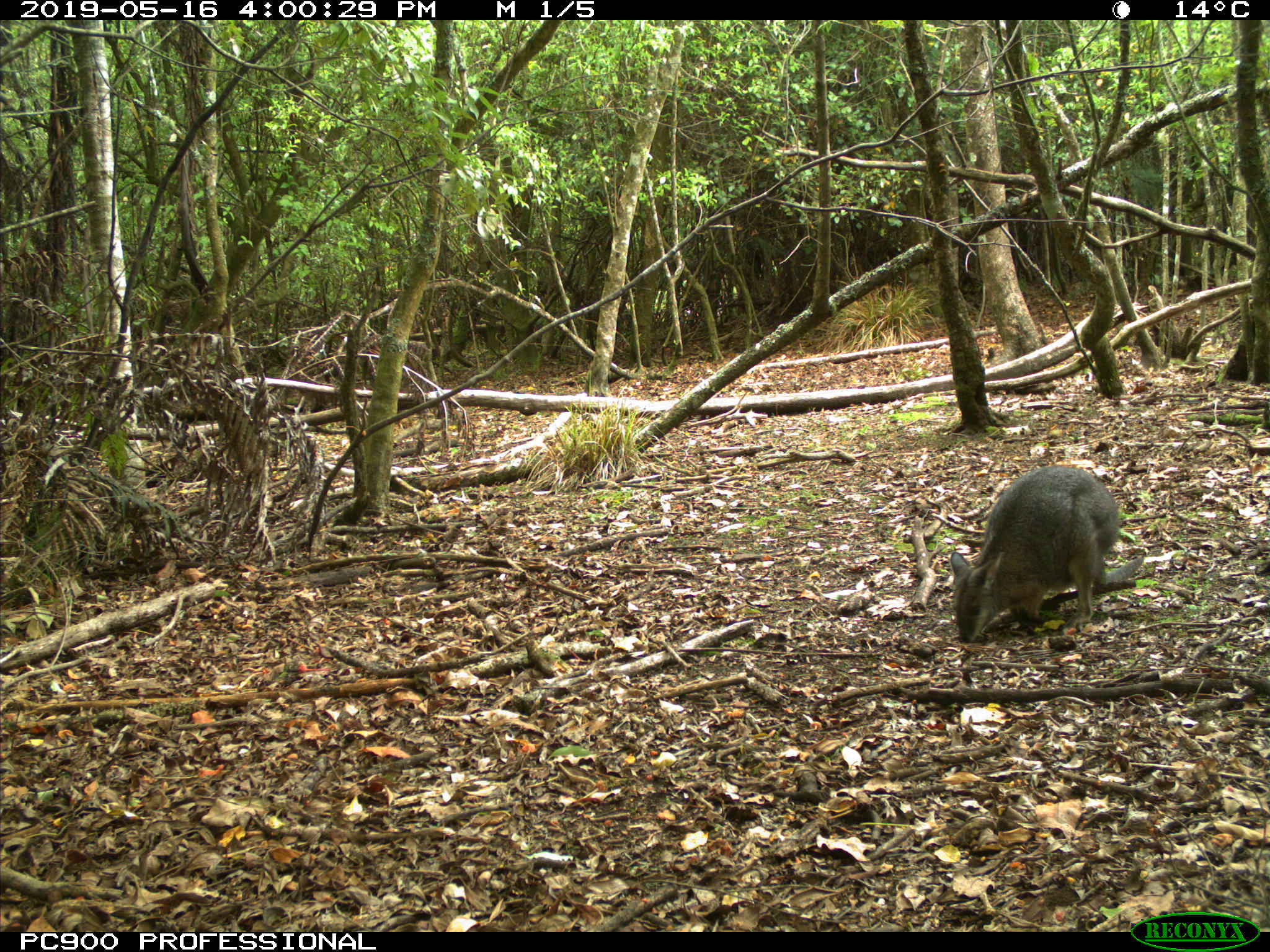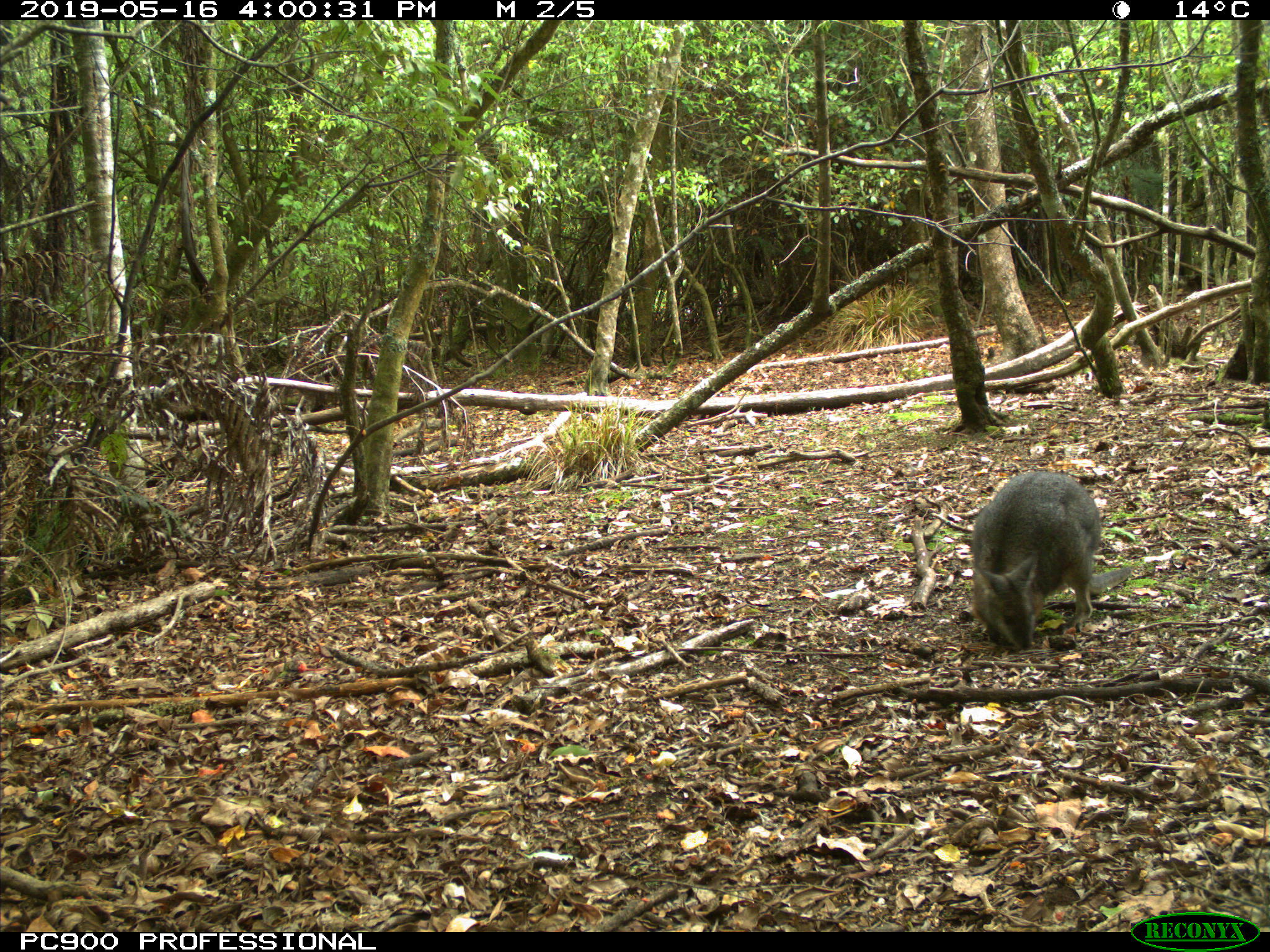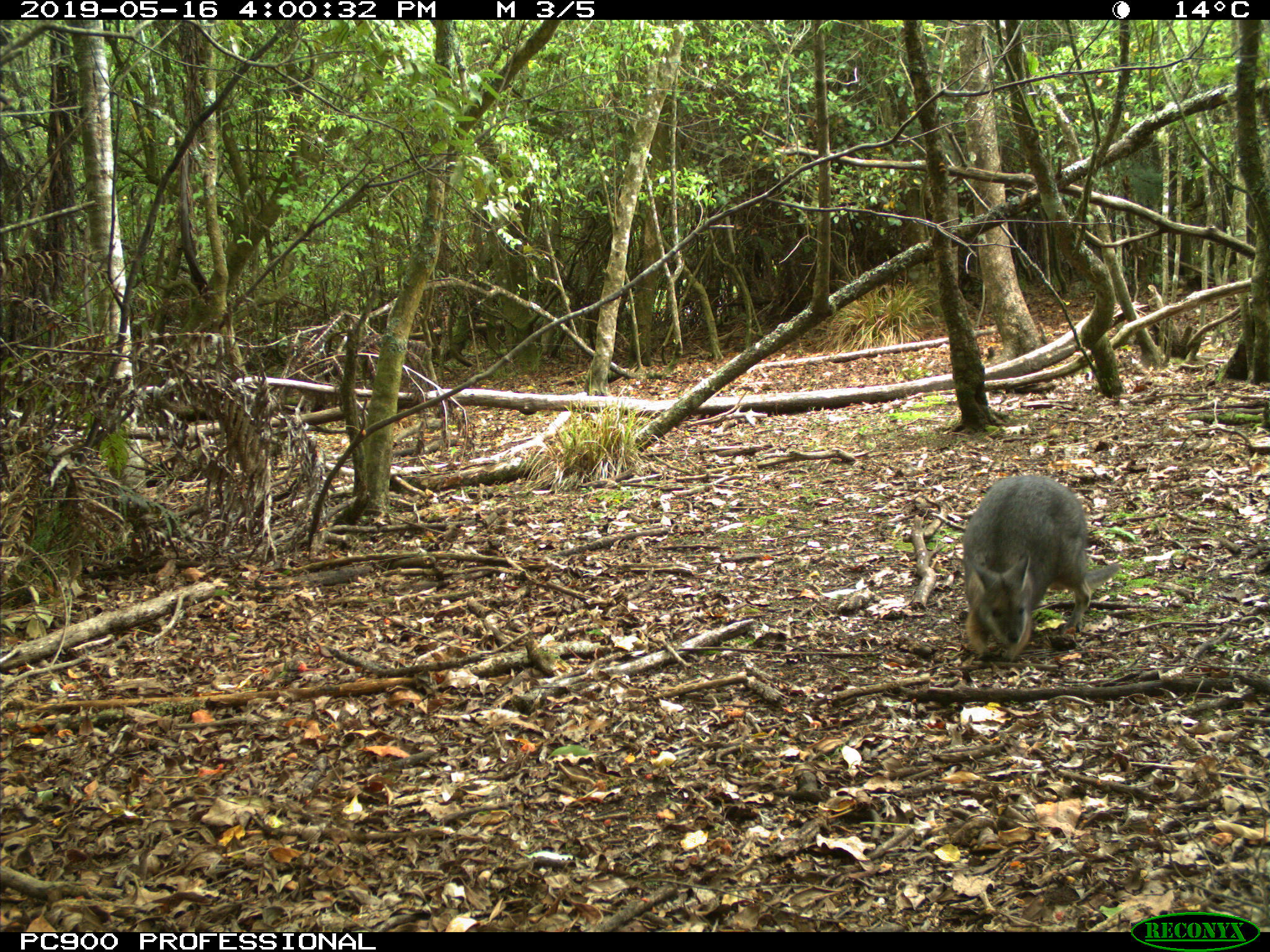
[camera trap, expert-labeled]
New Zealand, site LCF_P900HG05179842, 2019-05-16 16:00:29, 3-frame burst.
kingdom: Animalia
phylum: Chordata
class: Mammalia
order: Diprotodontia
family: Macropodidae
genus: Notamacropus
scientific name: Notamacropus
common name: wallaby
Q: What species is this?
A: Wallaby (Notamacropus).